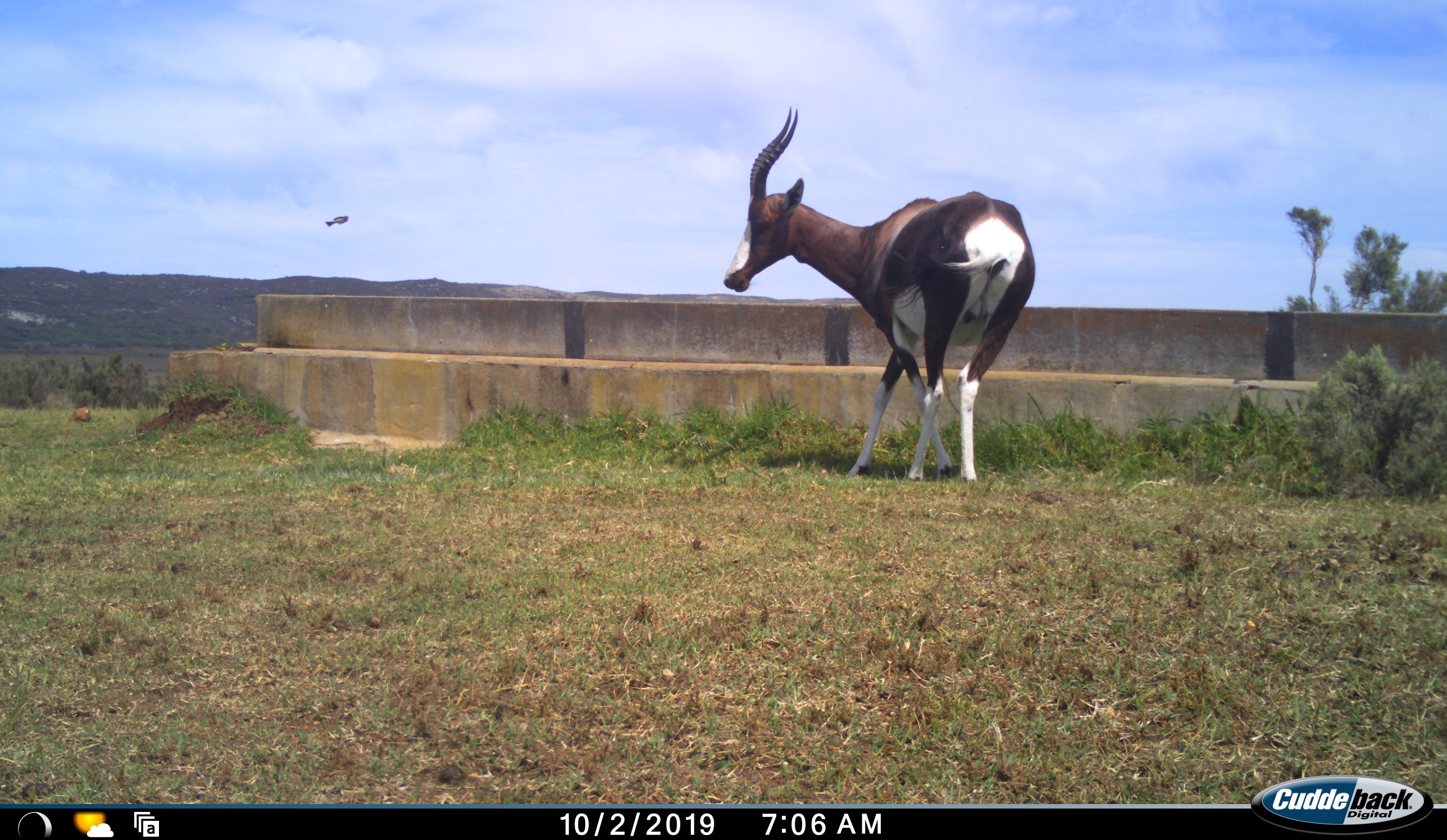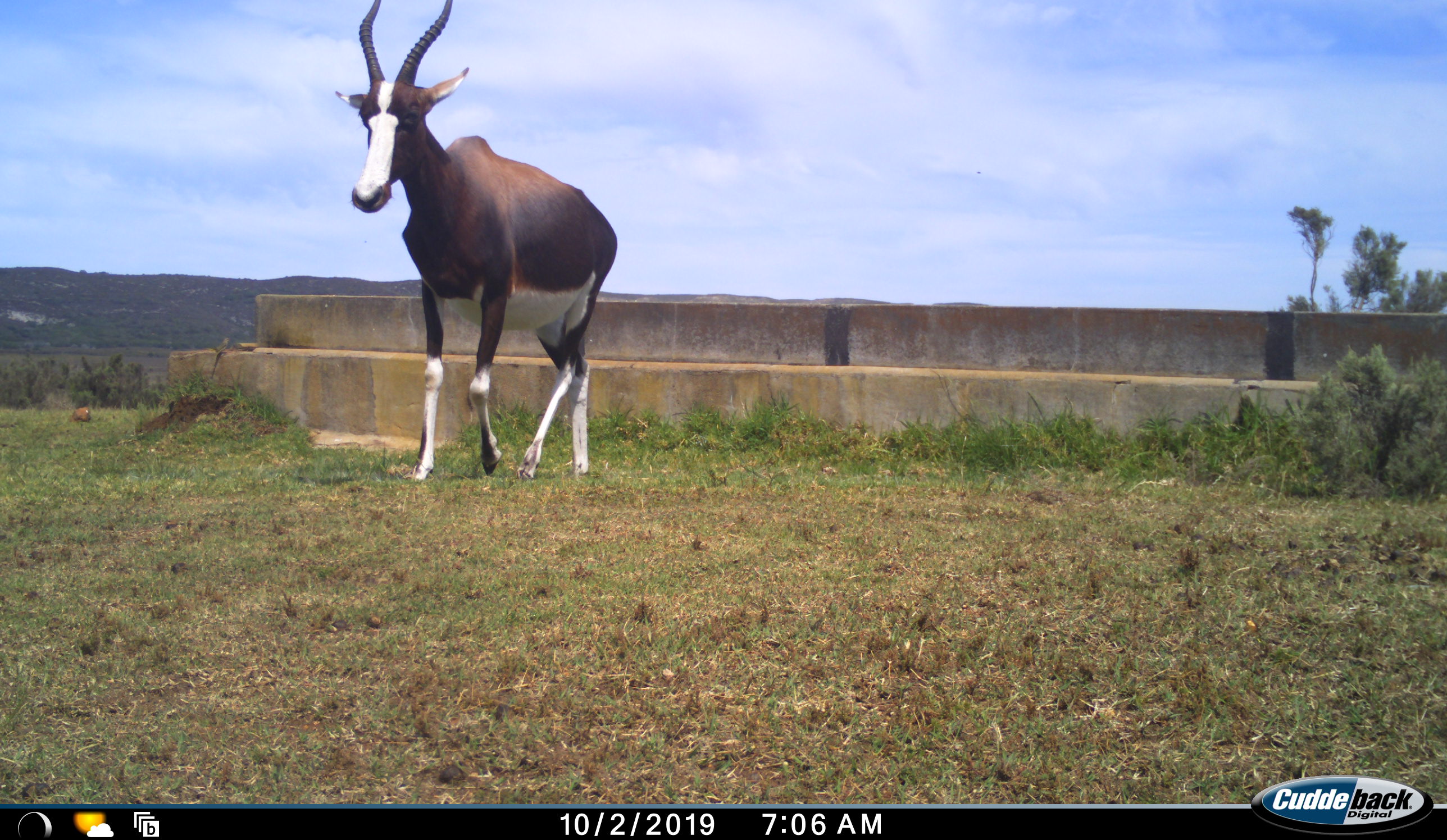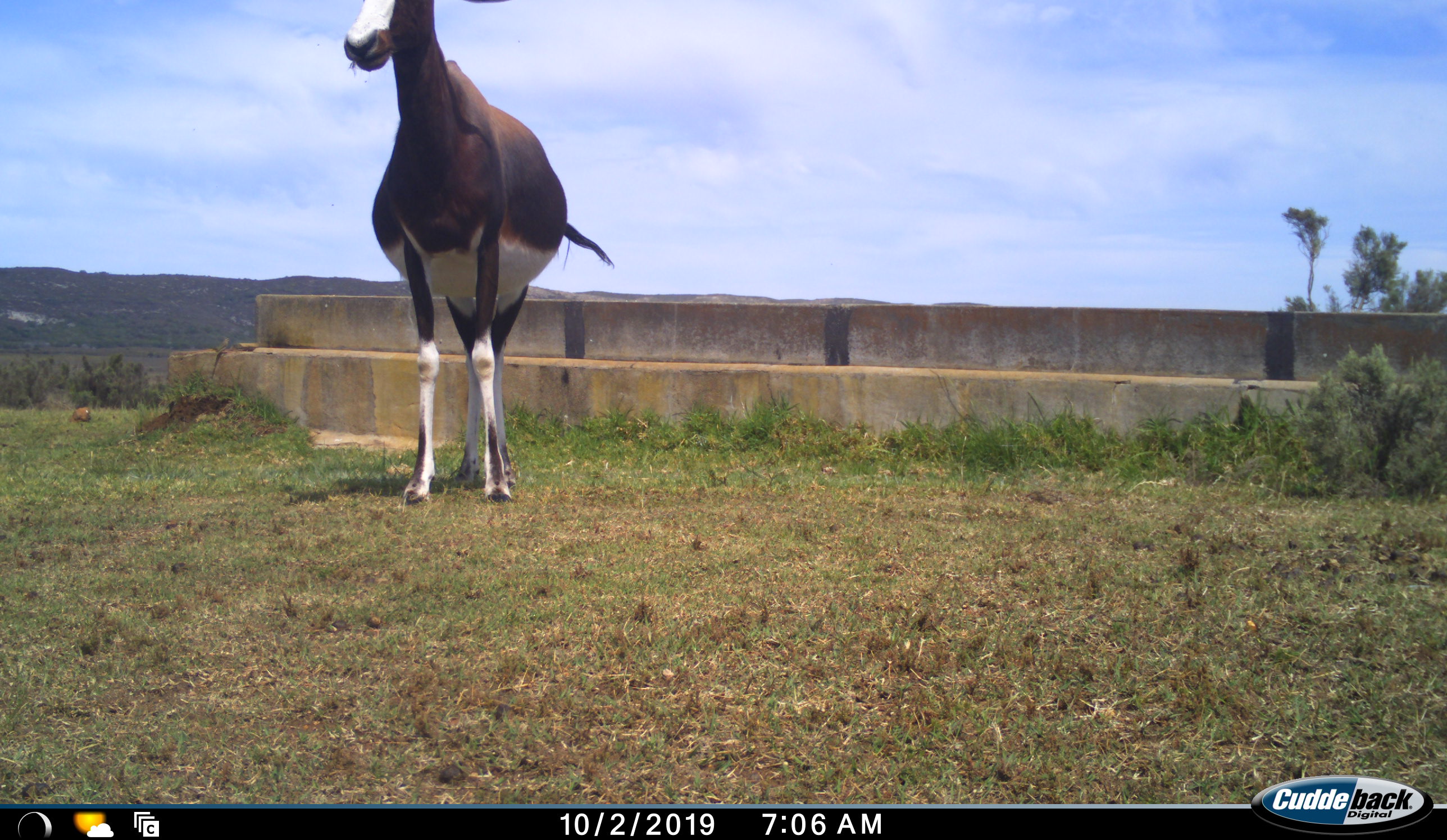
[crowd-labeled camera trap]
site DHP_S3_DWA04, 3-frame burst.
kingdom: Animalia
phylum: Chordata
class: Mammalia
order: Artiodactyla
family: Bovidae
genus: Damaliscus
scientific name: Damaliscus pygargus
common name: bontebok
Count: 1.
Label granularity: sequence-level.